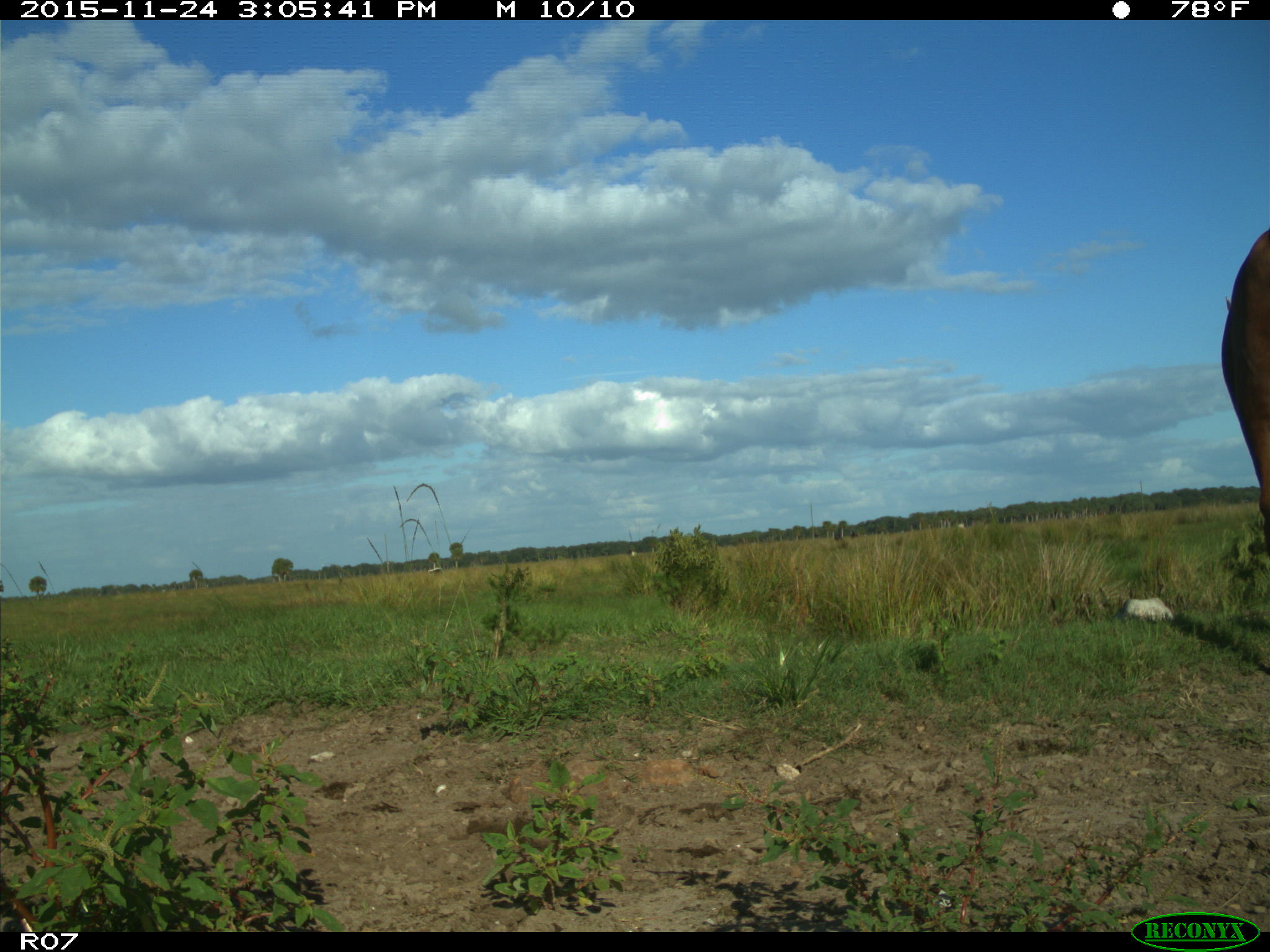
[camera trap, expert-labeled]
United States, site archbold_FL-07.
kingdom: Animalia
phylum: Chordata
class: Mammalia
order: Artiodactyla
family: Bovidae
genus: Bos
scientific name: Bos taurus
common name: domestic cow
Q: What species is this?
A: Bos taurus (domestic cow).